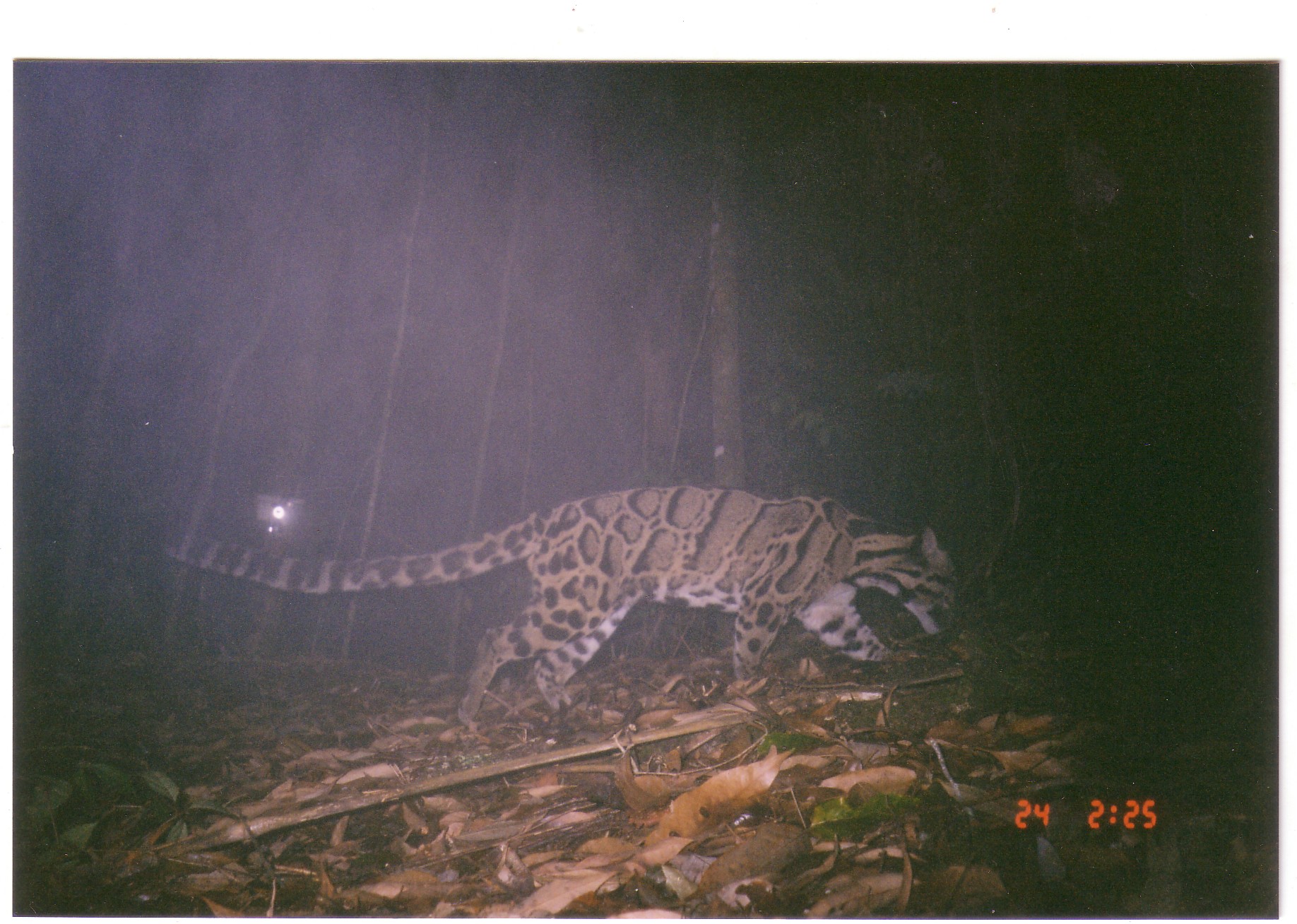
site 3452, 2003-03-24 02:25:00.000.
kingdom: Animalia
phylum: Chordata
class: Mammalia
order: Carnivora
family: Felidae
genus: Neofelis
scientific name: Neofelis nebulosa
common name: mainland clouded leopard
Neofelis nebulosa (mainland clouded leopard), count 1.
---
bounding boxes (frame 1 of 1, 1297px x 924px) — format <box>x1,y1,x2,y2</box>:
neofelis nebulosa: <box>163,484,959,728</box>